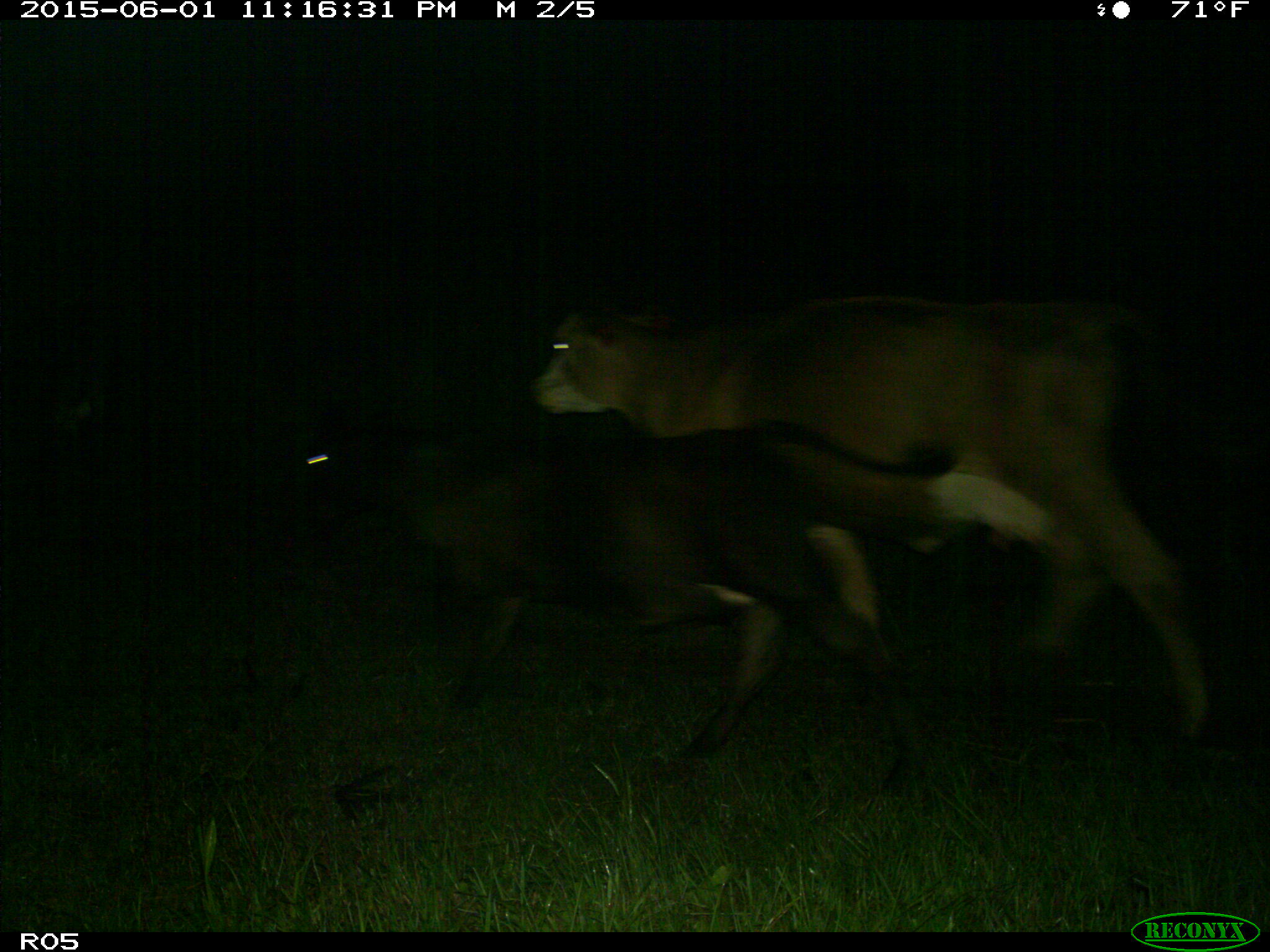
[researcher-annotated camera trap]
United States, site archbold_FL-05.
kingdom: Animalia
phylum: Chordata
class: Mammalia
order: Artiodactyla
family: Bovidae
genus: Bos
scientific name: Bos taurus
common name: domestic cow